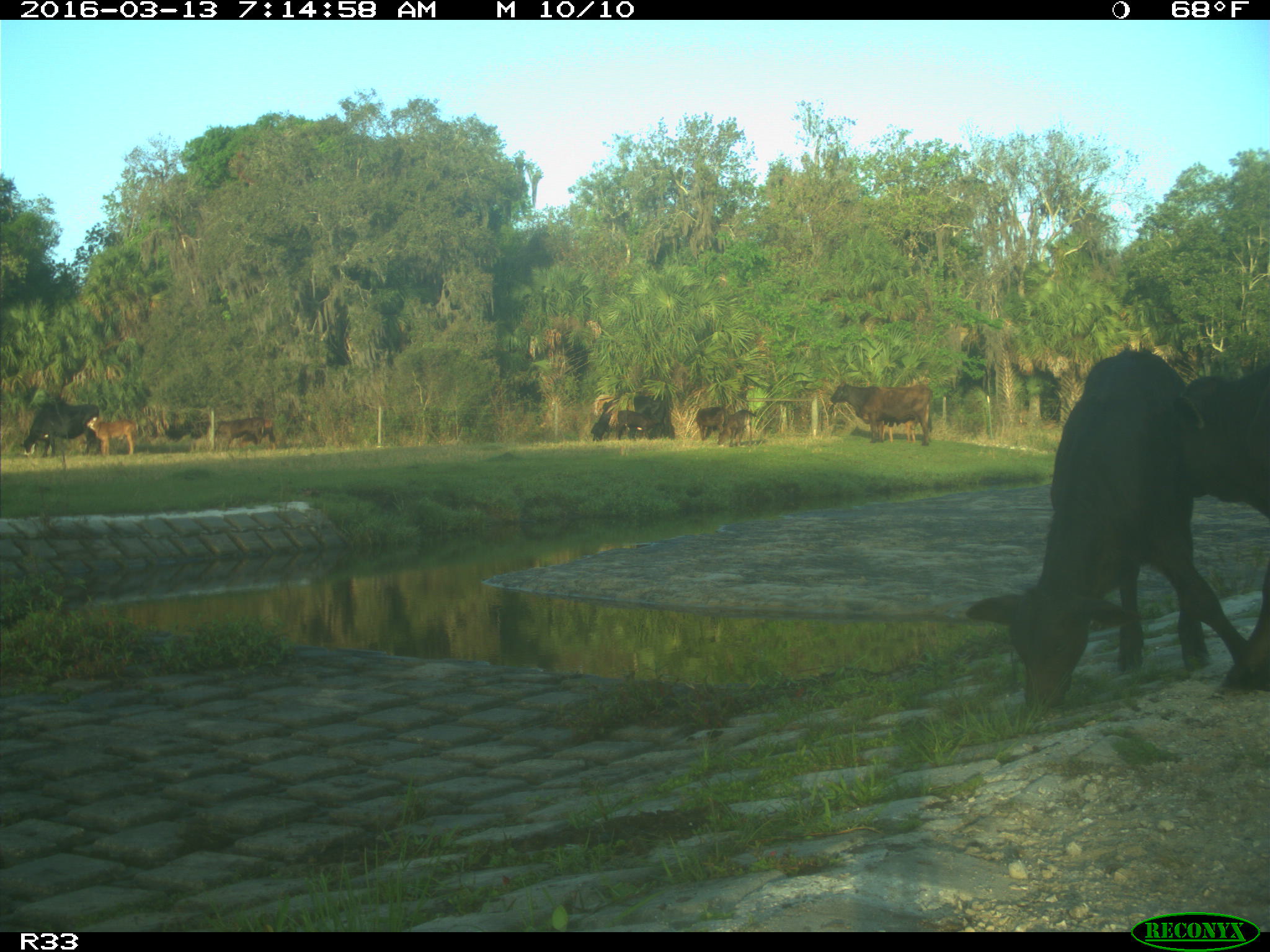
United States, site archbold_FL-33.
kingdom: Animalia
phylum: Chordata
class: Mammalia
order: Artiodactyla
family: Bovidae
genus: Bos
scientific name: Bos taurus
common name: domestic cow